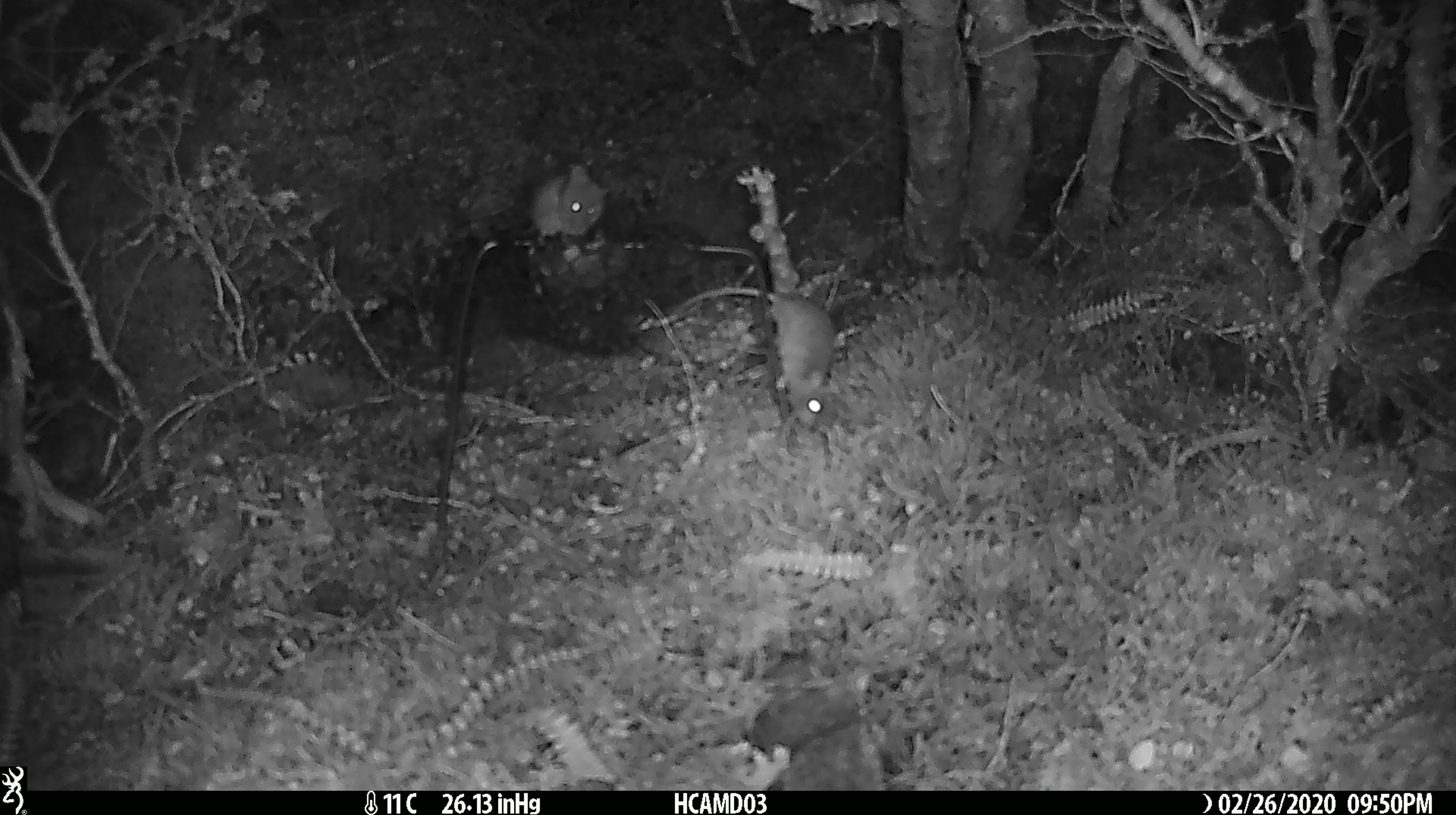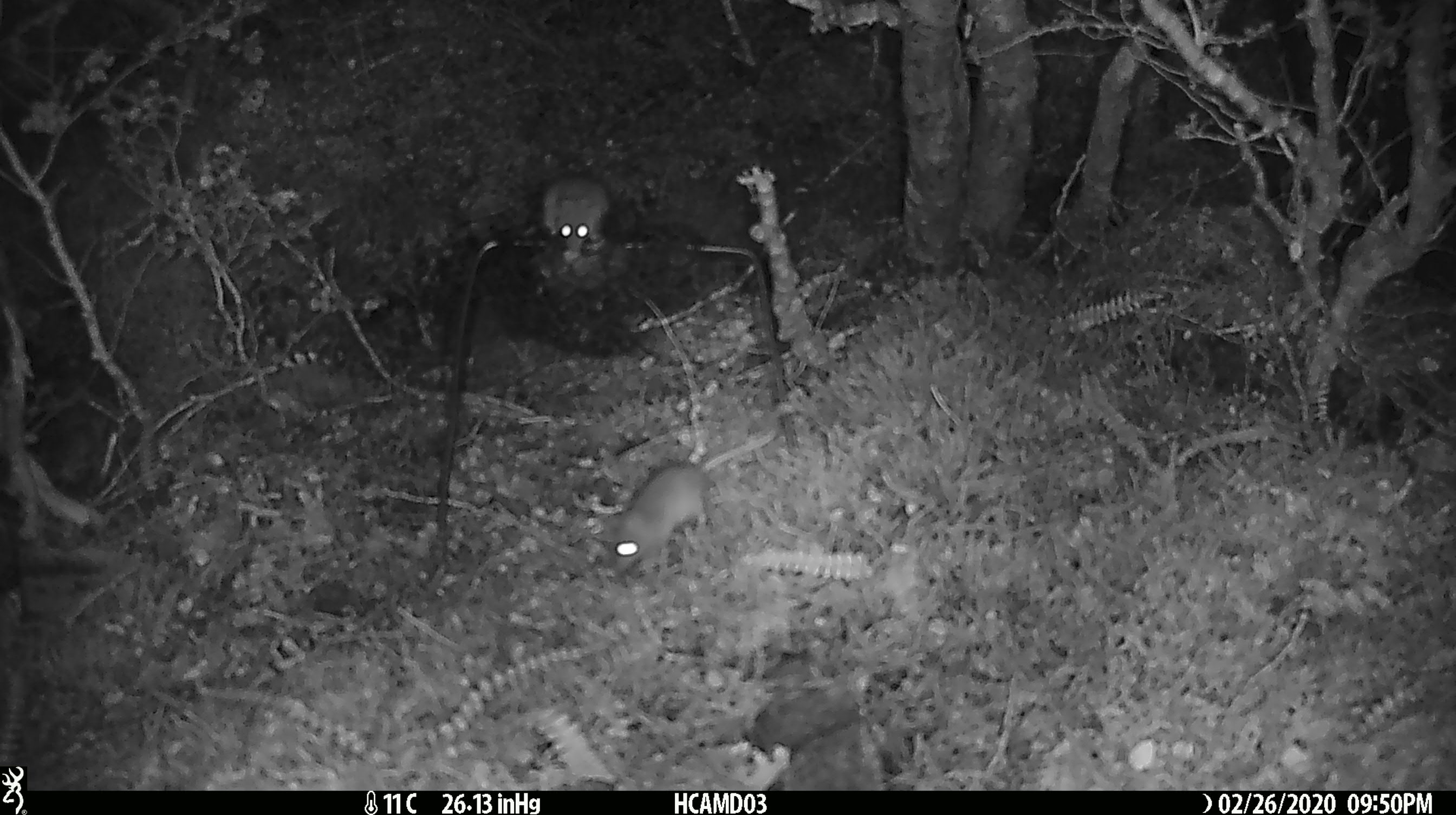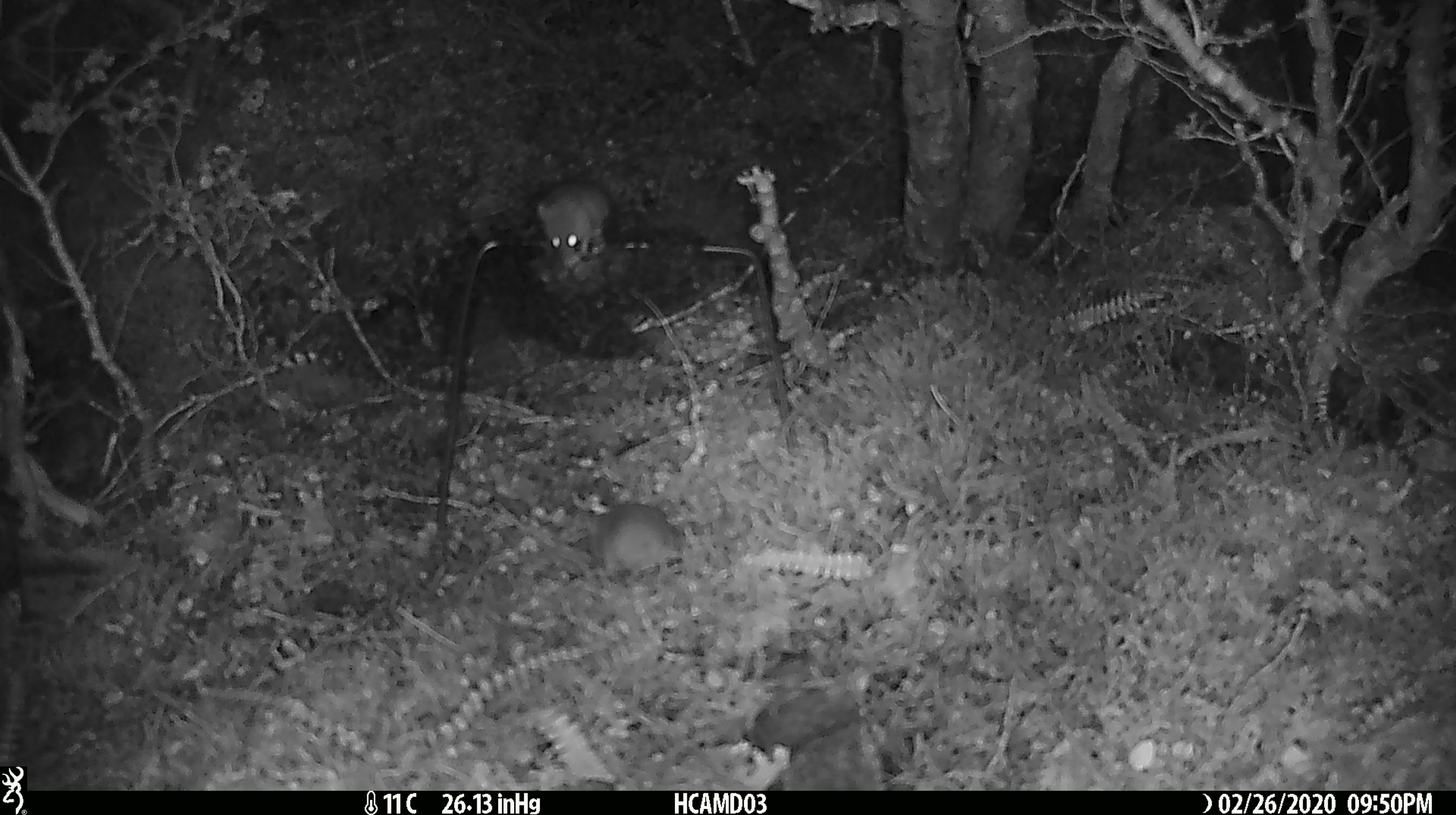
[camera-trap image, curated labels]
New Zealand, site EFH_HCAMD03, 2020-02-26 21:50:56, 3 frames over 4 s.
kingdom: Animalia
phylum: Chordata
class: Mammalia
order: Rodentia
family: Muridae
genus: Mus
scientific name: Mus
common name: mouse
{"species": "mouse (Mus)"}